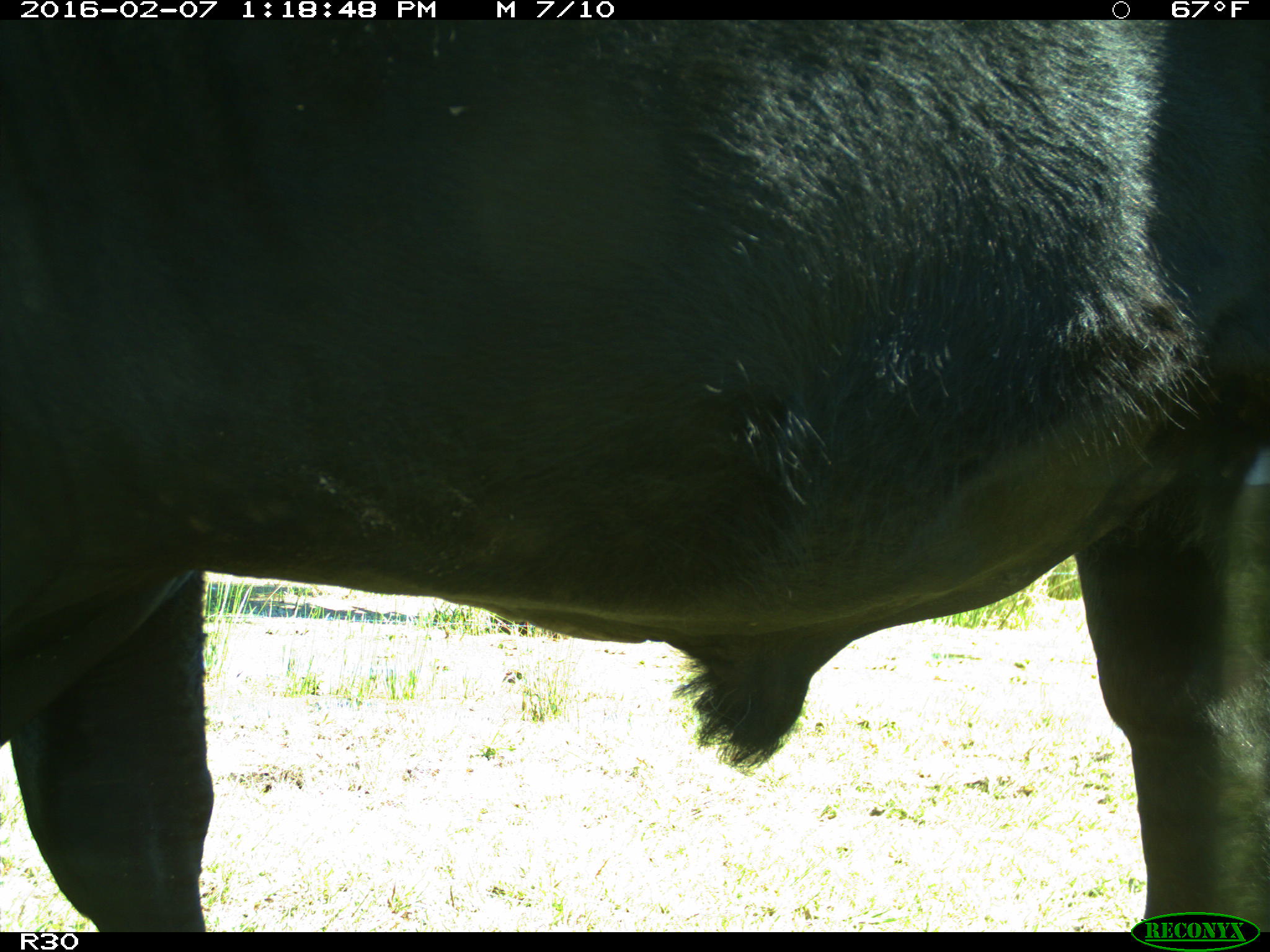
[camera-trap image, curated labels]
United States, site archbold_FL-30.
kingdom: Animalia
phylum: Chordata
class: Mammalia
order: Artiodactyla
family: Bovidae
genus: Bos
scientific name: Bos taurus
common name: domestic cow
Bos taurus (domestic cow).